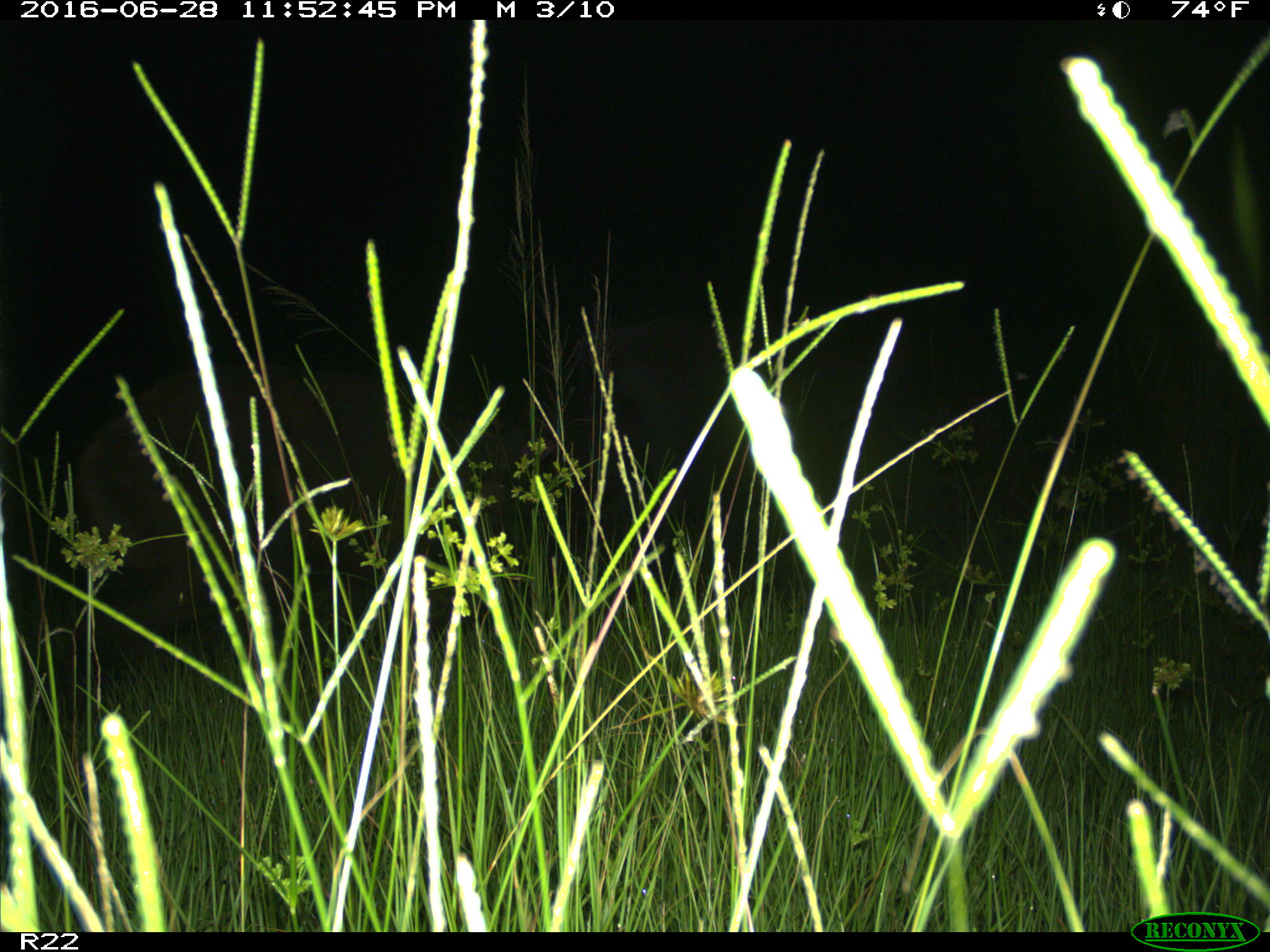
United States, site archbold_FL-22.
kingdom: Animalia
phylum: Chordata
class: Mammalia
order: Artiodactyla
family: Suidae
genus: Sus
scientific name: Sus scrofa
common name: wild boar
Sus scrofa (wild boar).